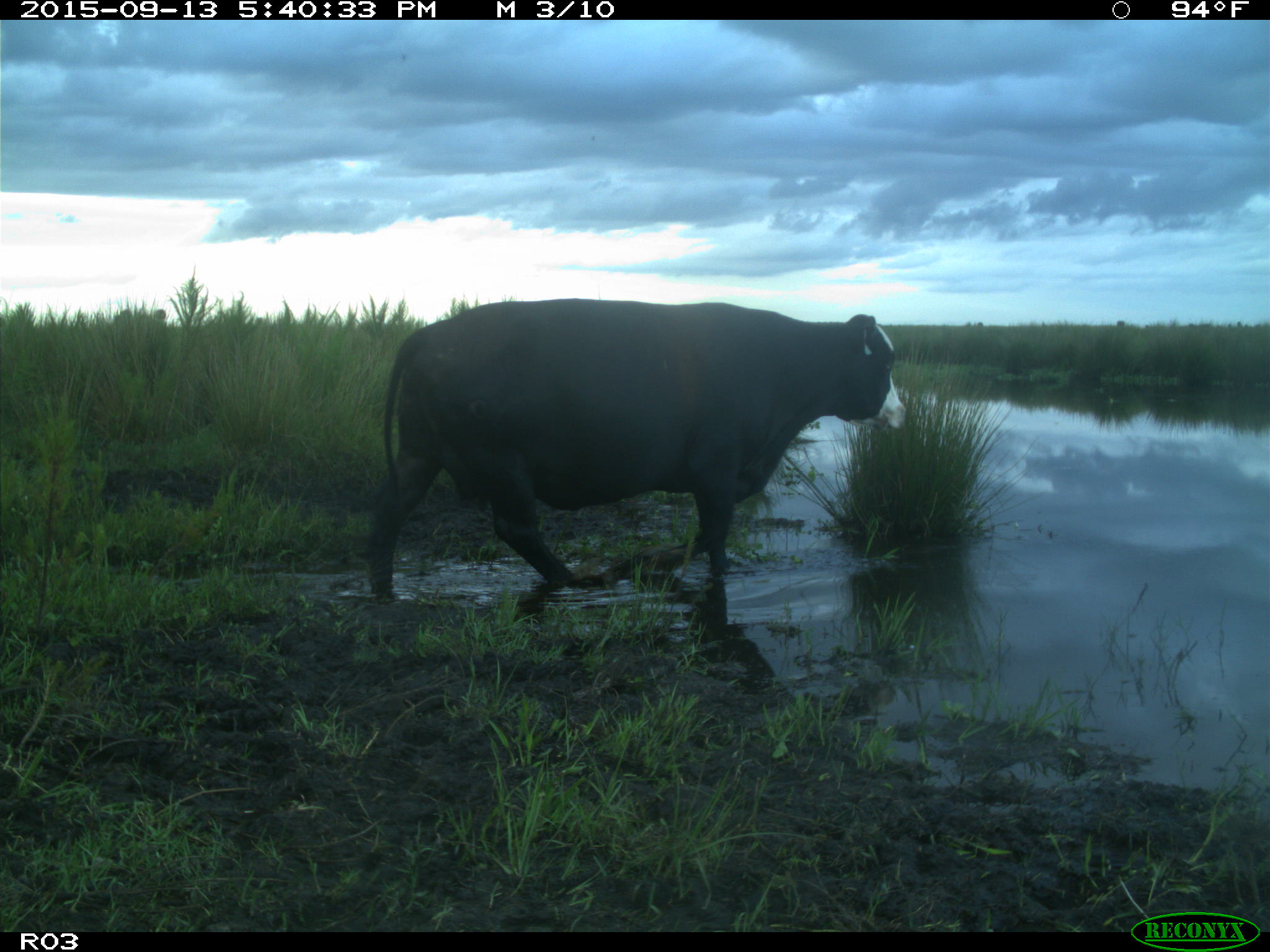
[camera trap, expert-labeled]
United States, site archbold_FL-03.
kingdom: Animalia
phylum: Chordata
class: Mammalia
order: Artiodactyla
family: Bovidae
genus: Bos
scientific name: Bos taurus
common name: domestic cow